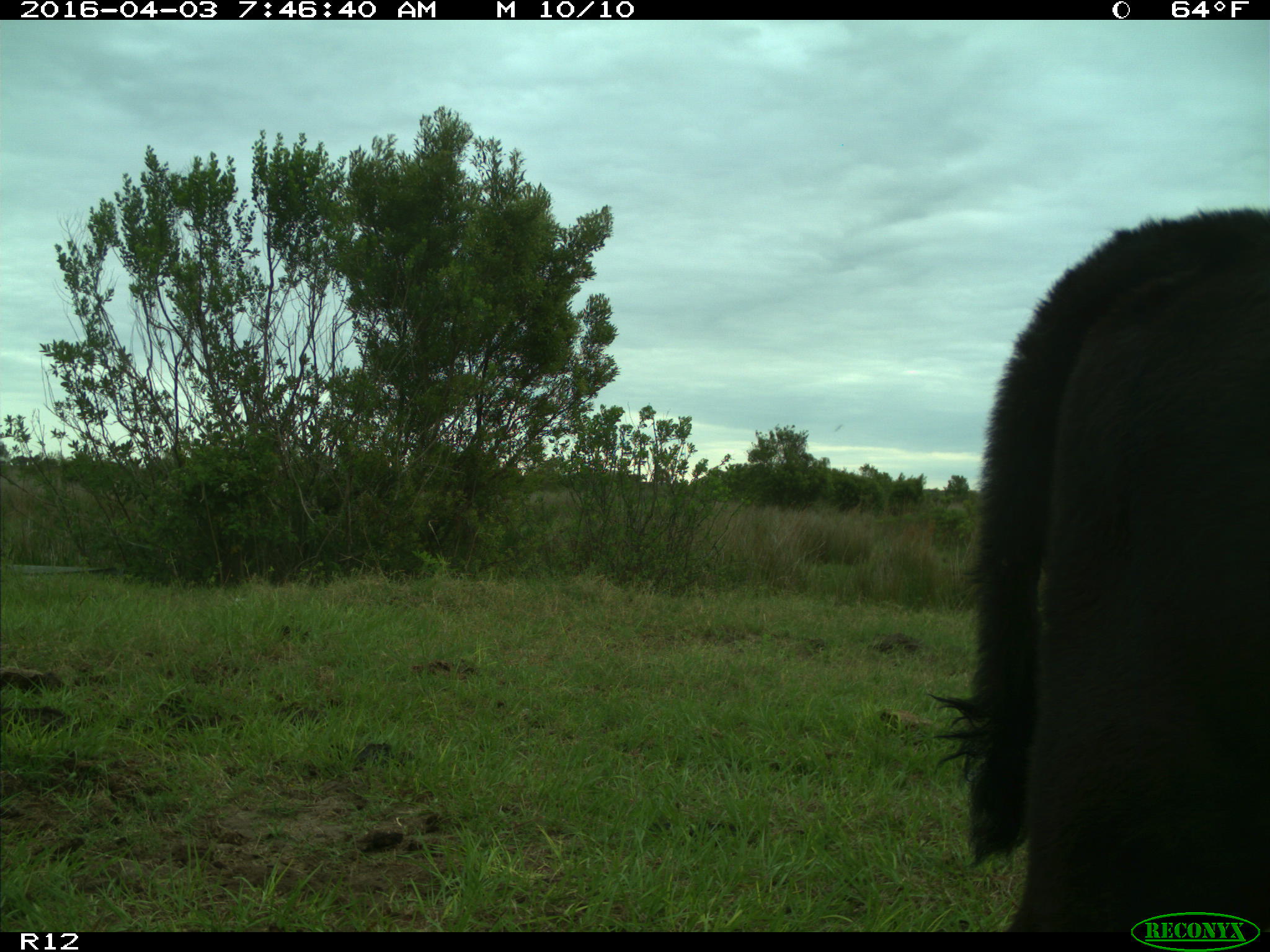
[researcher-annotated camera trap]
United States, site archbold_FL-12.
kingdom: Animalia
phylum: Chordata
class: Mammalia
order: Artiodactyla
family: Bovidae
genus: Bos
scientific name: Bos taurus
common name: domestic cow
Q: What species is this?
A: Bos taurus (domestic cow).